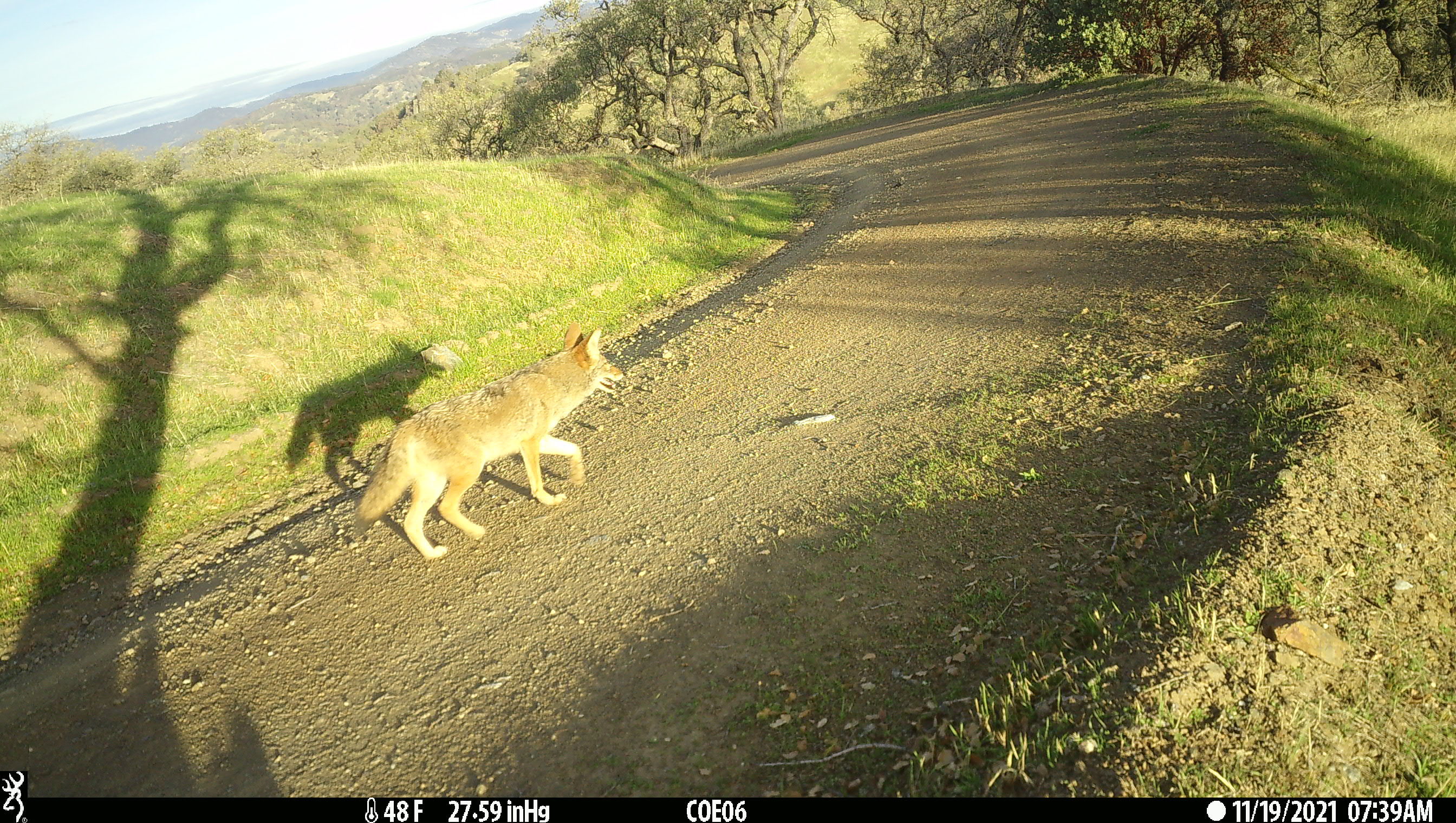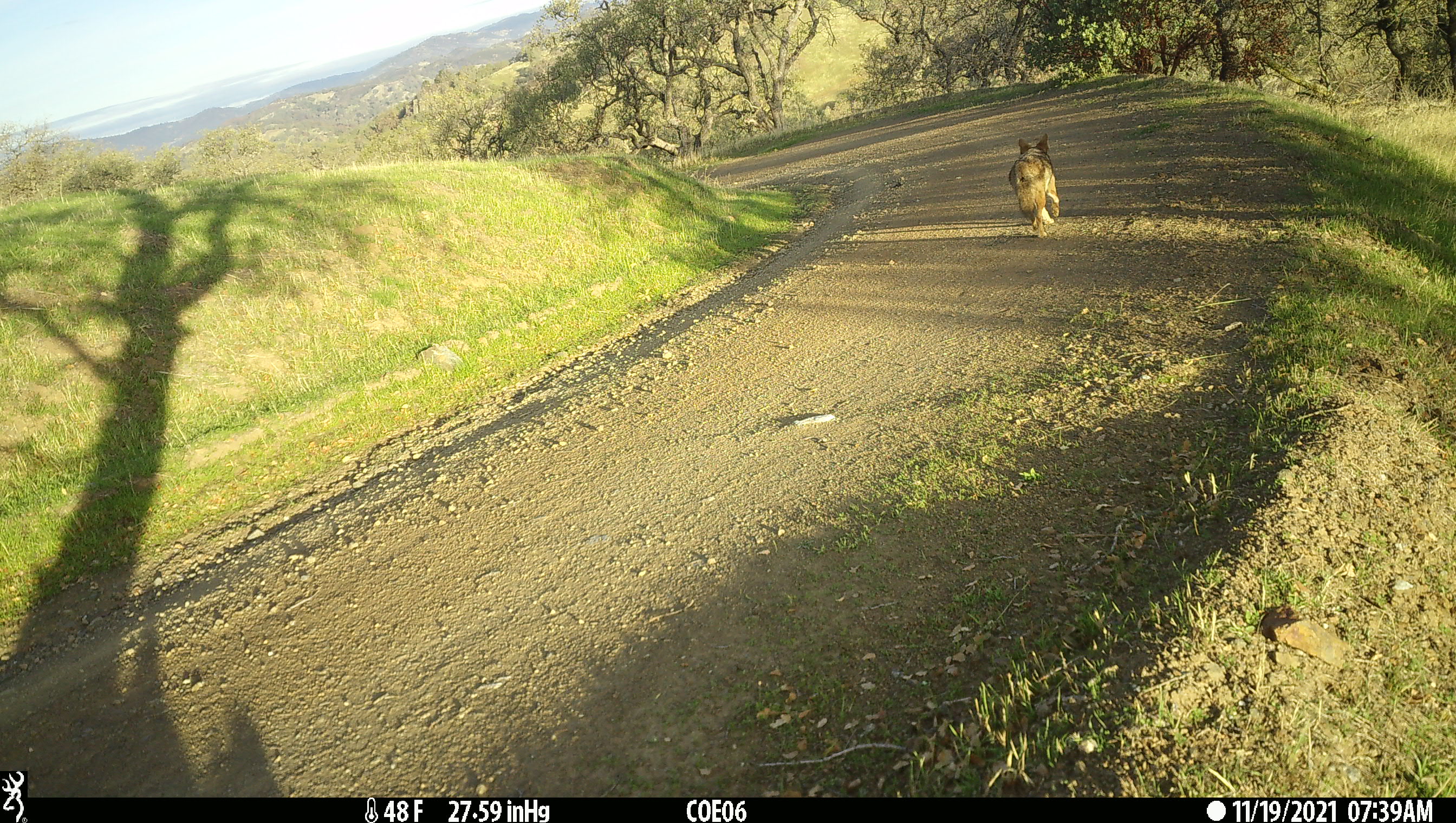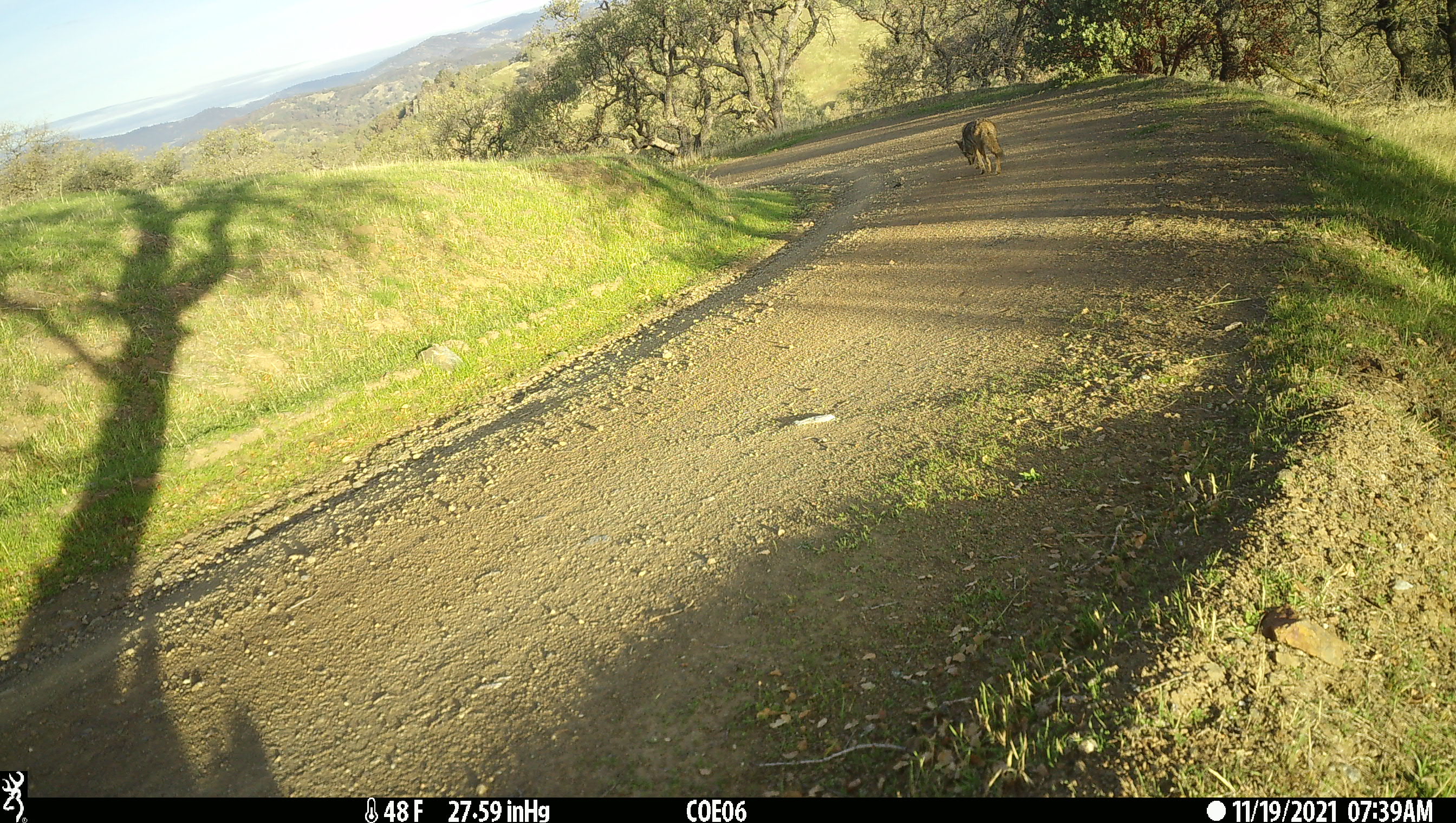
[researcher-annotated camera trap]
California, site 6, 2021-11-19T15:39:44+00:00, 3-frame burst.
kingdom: Animalia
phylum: Chordata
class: Mammalia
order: Carnivora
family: Canidae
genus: Canis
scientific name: Canis latrans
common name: coyote